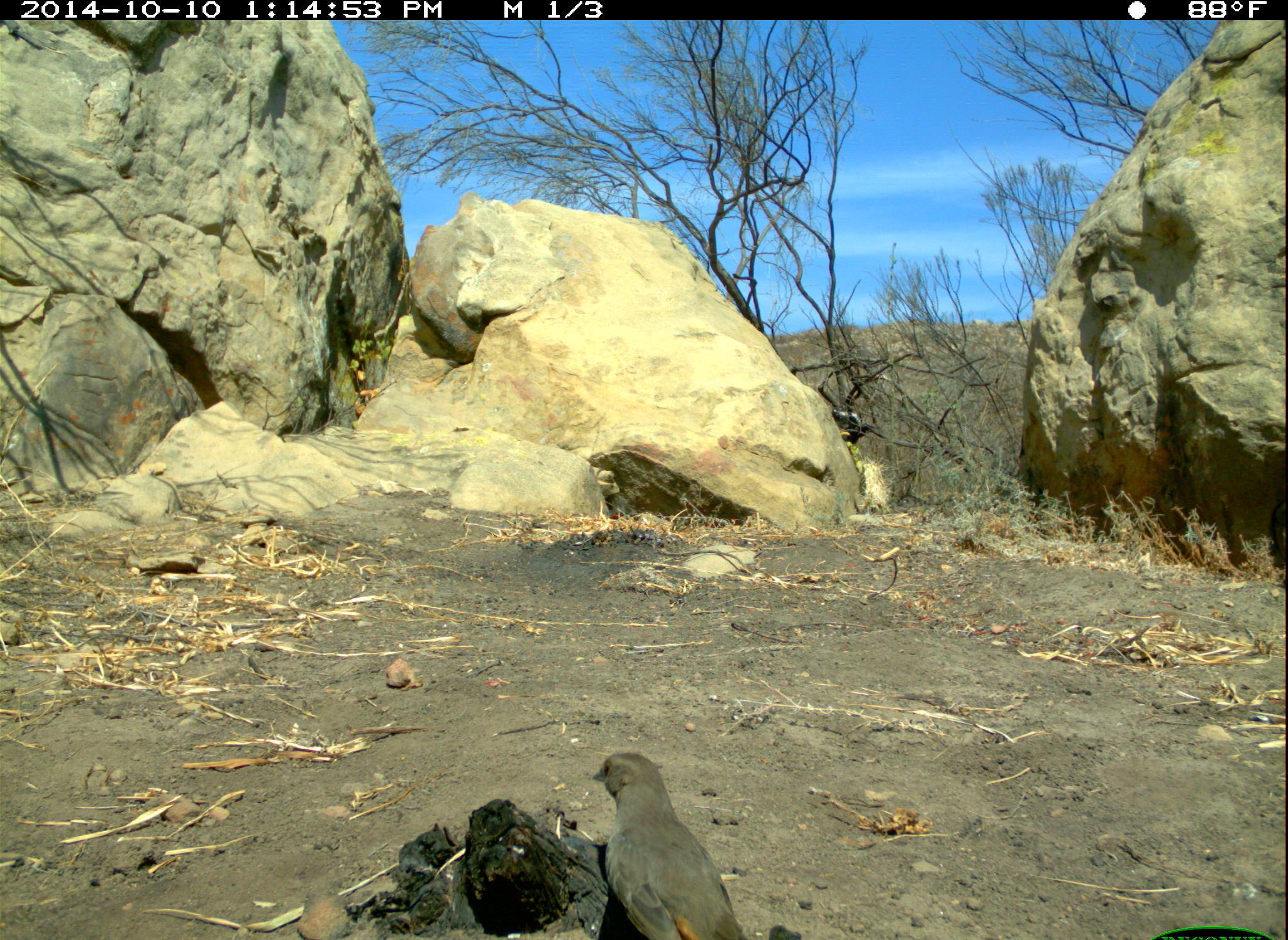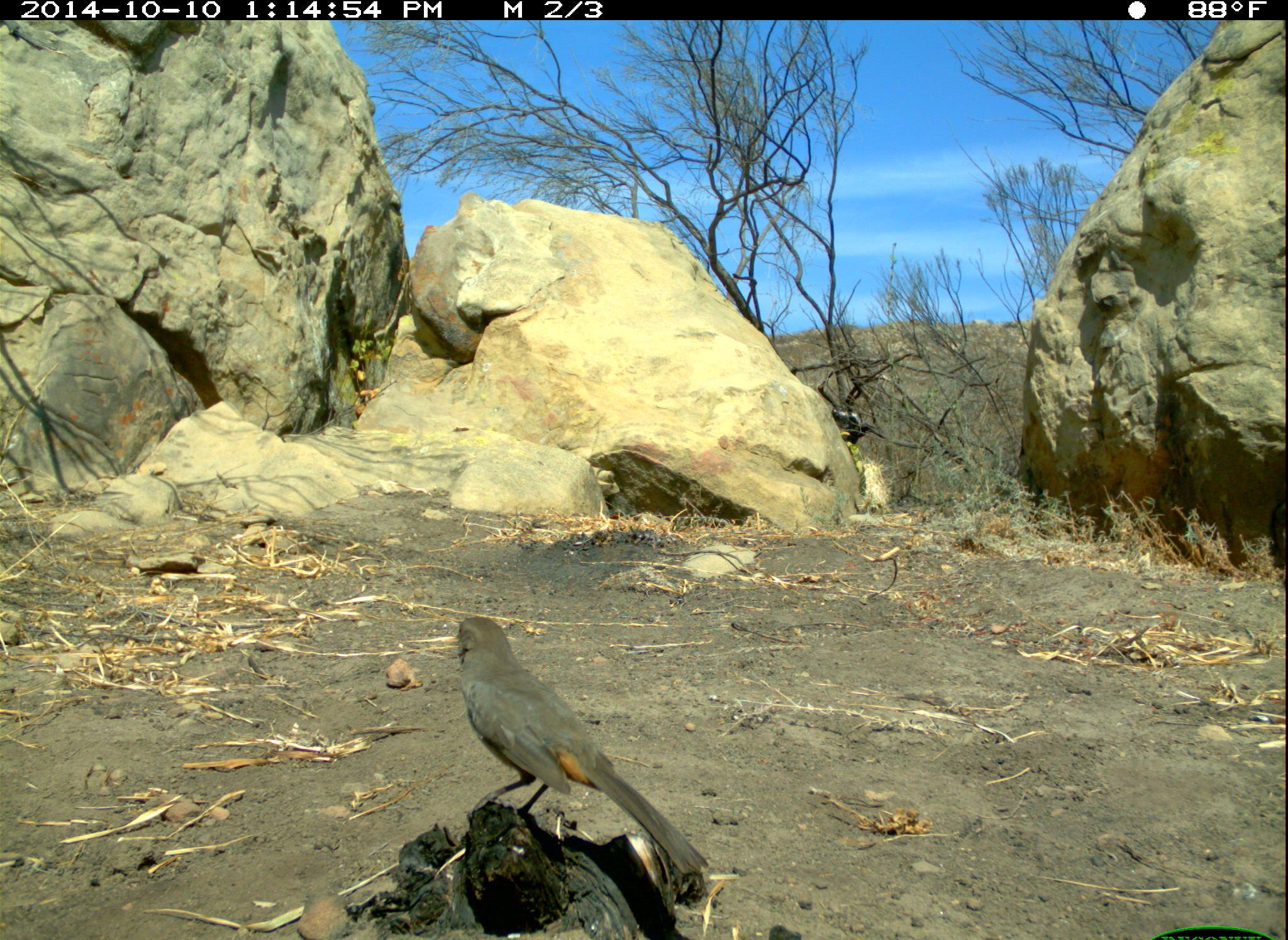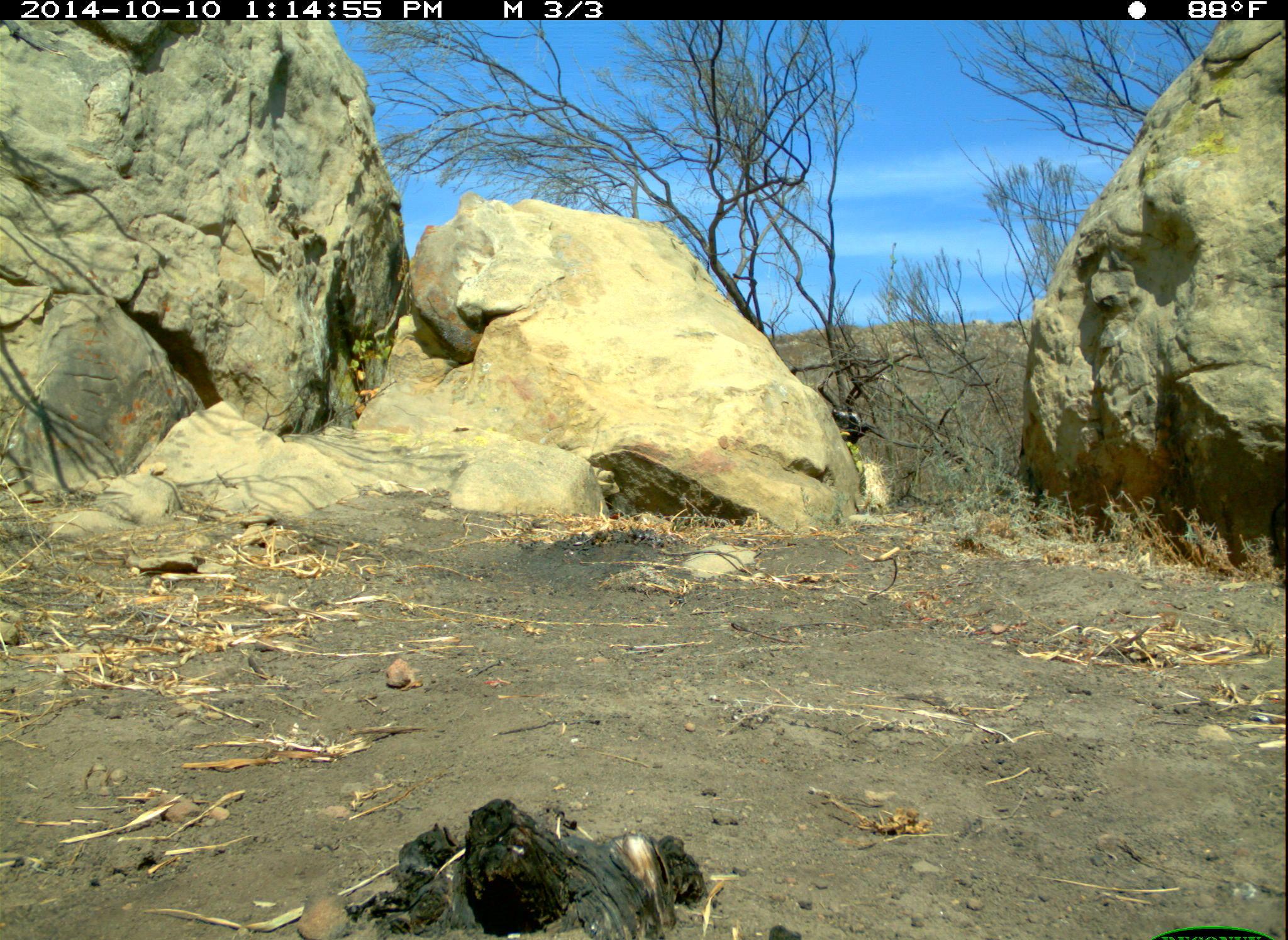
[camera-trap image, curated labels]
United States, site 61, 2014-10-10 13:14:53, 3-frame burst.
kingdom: Animalia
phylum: Chordata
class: Aves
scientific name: Aves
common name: bird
Bird (Aves).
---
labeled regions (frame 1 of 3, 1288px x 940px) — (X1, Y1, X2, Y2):
bird: (583, 733, 774, 940)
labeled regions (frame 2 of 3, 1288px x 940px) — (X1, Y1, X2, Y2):
bird: (432, 600, 717, 893)